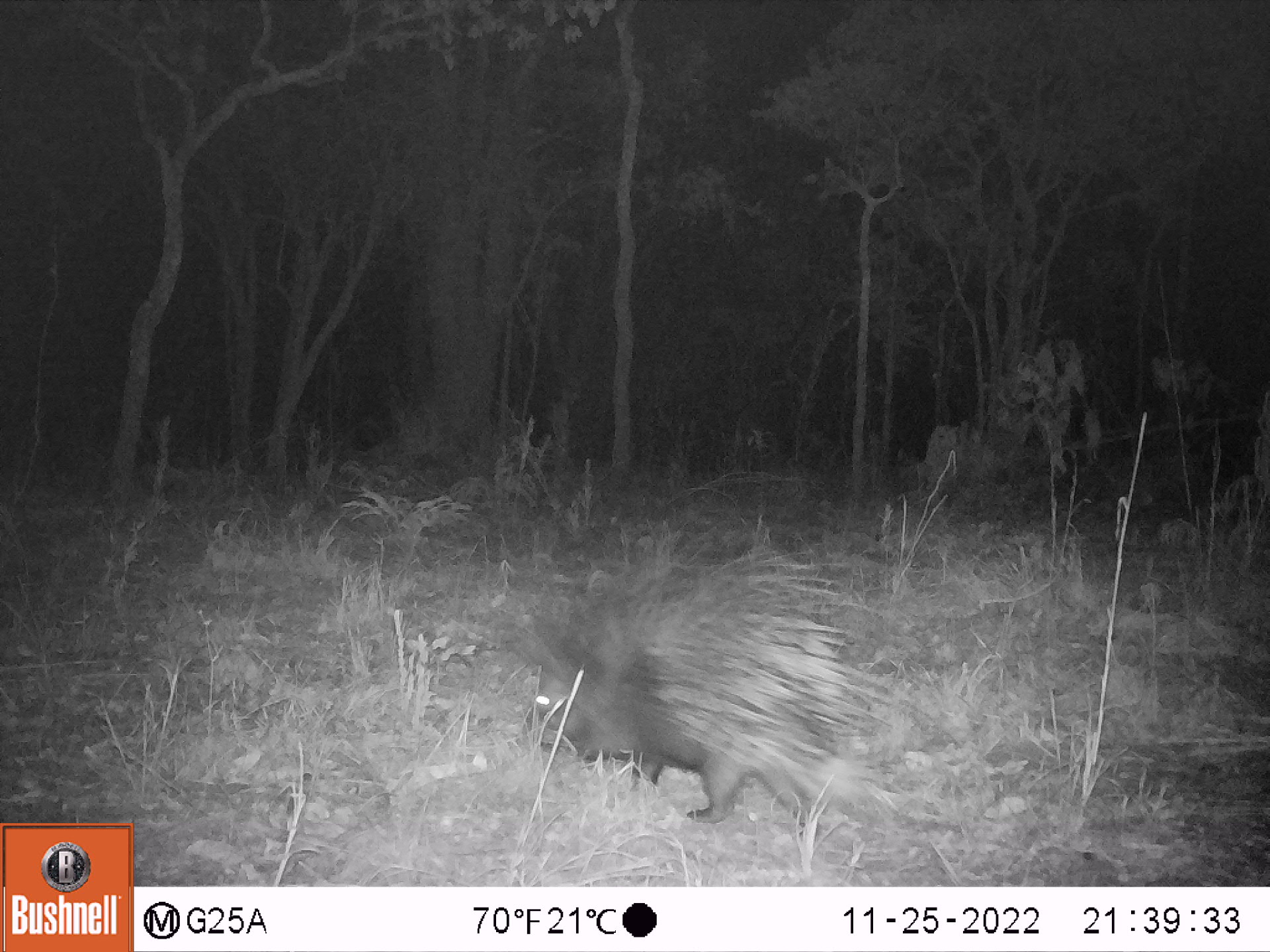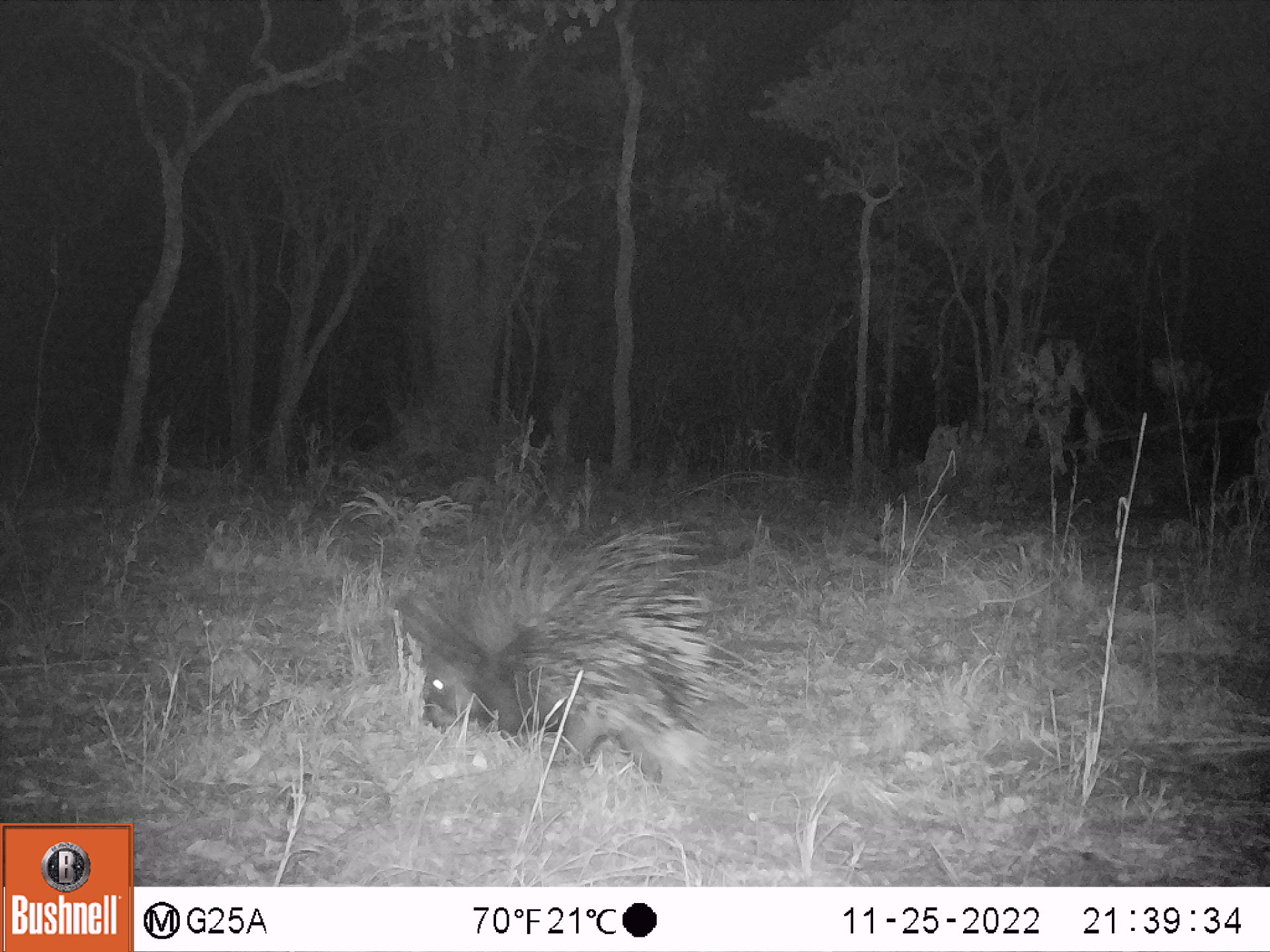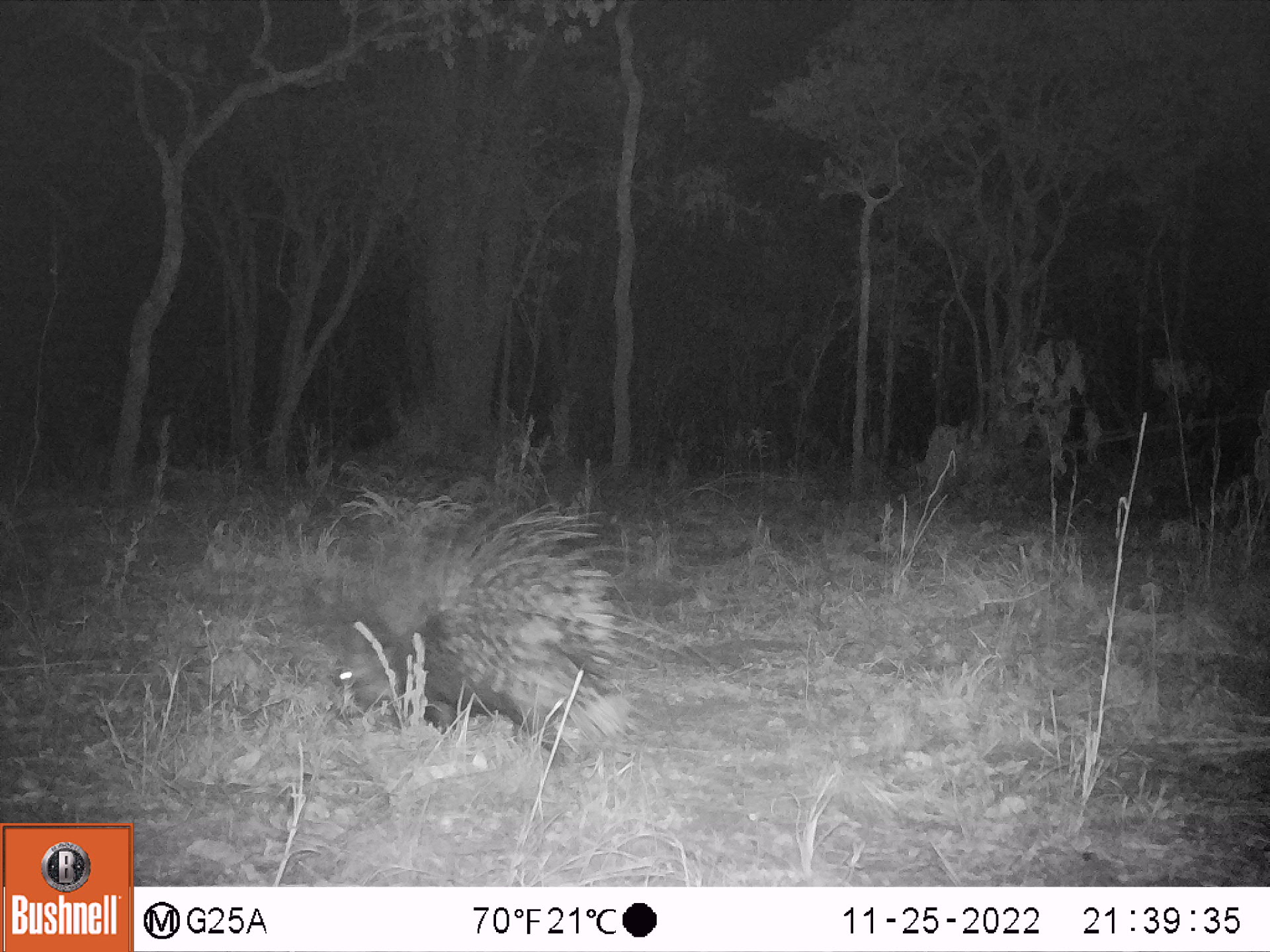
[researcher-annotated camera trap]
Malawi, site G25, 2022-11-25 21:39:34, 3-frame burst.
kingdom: Animalia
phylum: Chordata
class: Mammalia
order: Rodentia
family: Hystricidae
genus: Hystrix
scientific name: Hystrix africaeaustralis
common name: cape porcupine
Cape porcupine (Hystrix africaeaustralis), count 1.